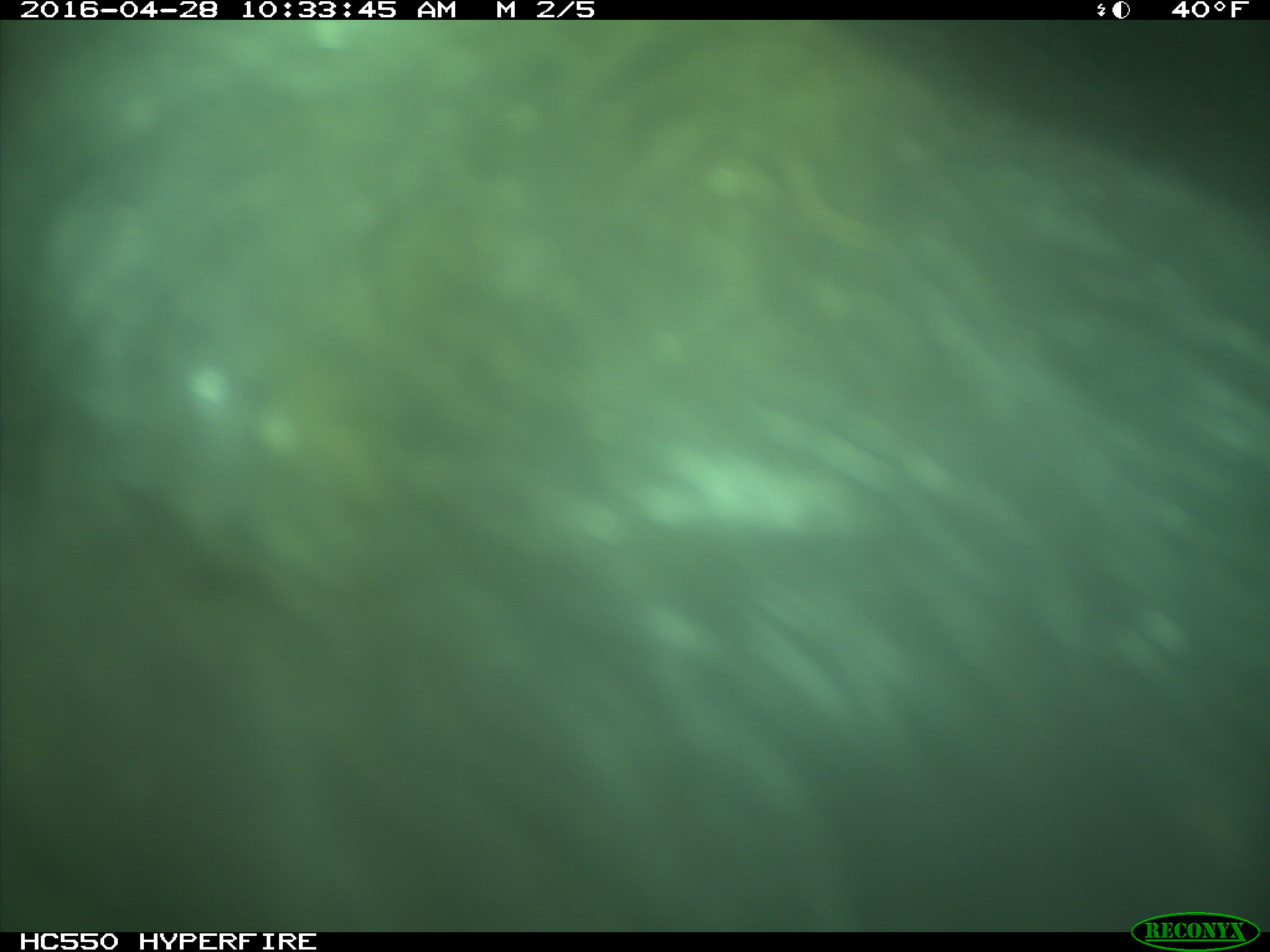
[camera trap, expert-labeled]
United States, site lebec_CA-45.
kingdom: Animalia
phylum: Chordata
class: Mammalia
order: Artiodactyla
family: Bovidae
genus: Bos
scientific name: Bos taurus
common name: domestic cow